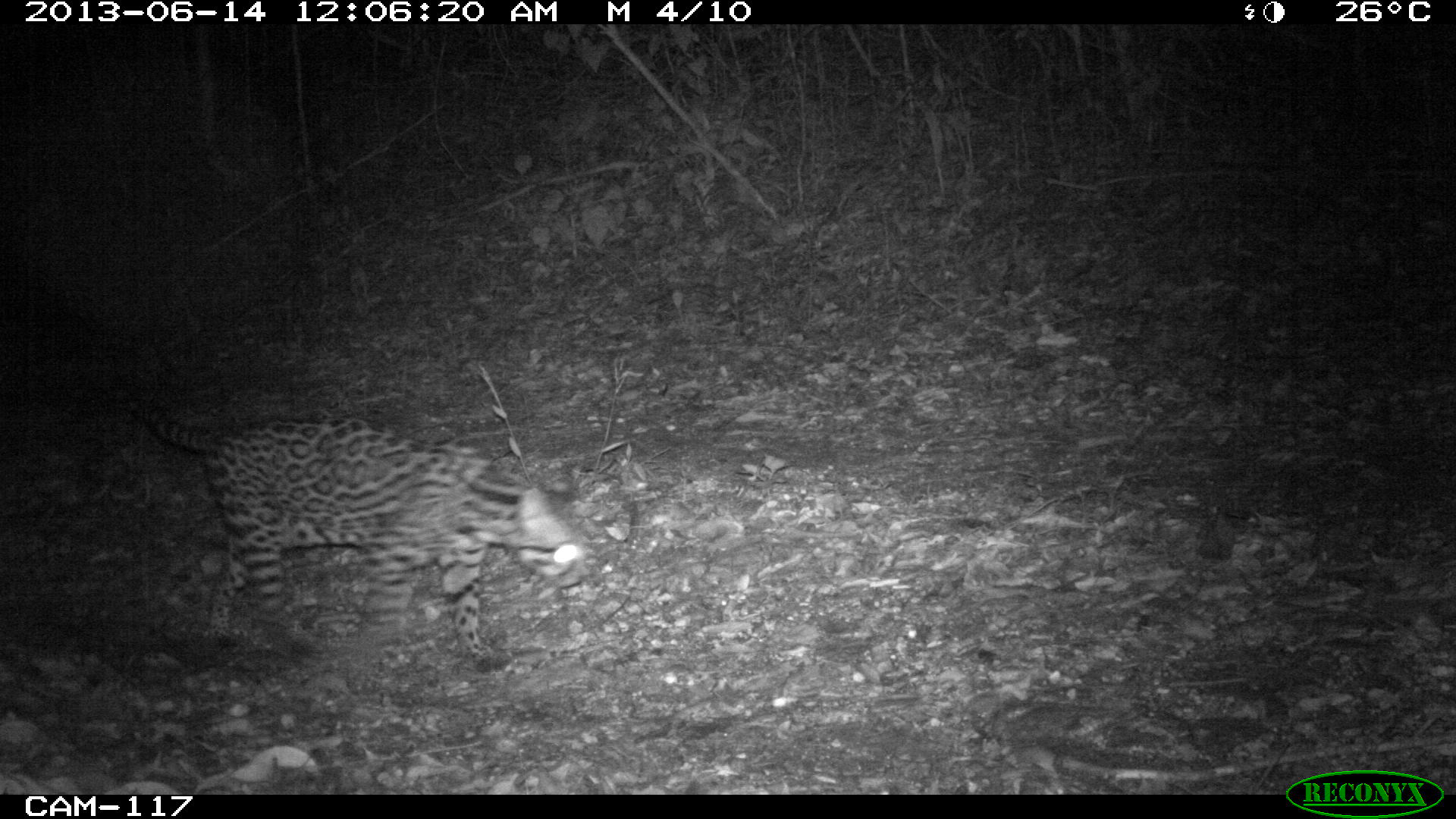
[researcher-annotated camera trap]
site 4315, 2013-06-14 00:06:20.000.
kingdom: Animalia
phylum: Chordata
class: Mammalia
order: Carnivora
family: Felidae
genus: Leopardus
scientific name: Leopardus pardalis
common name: ocelot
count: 1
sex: female